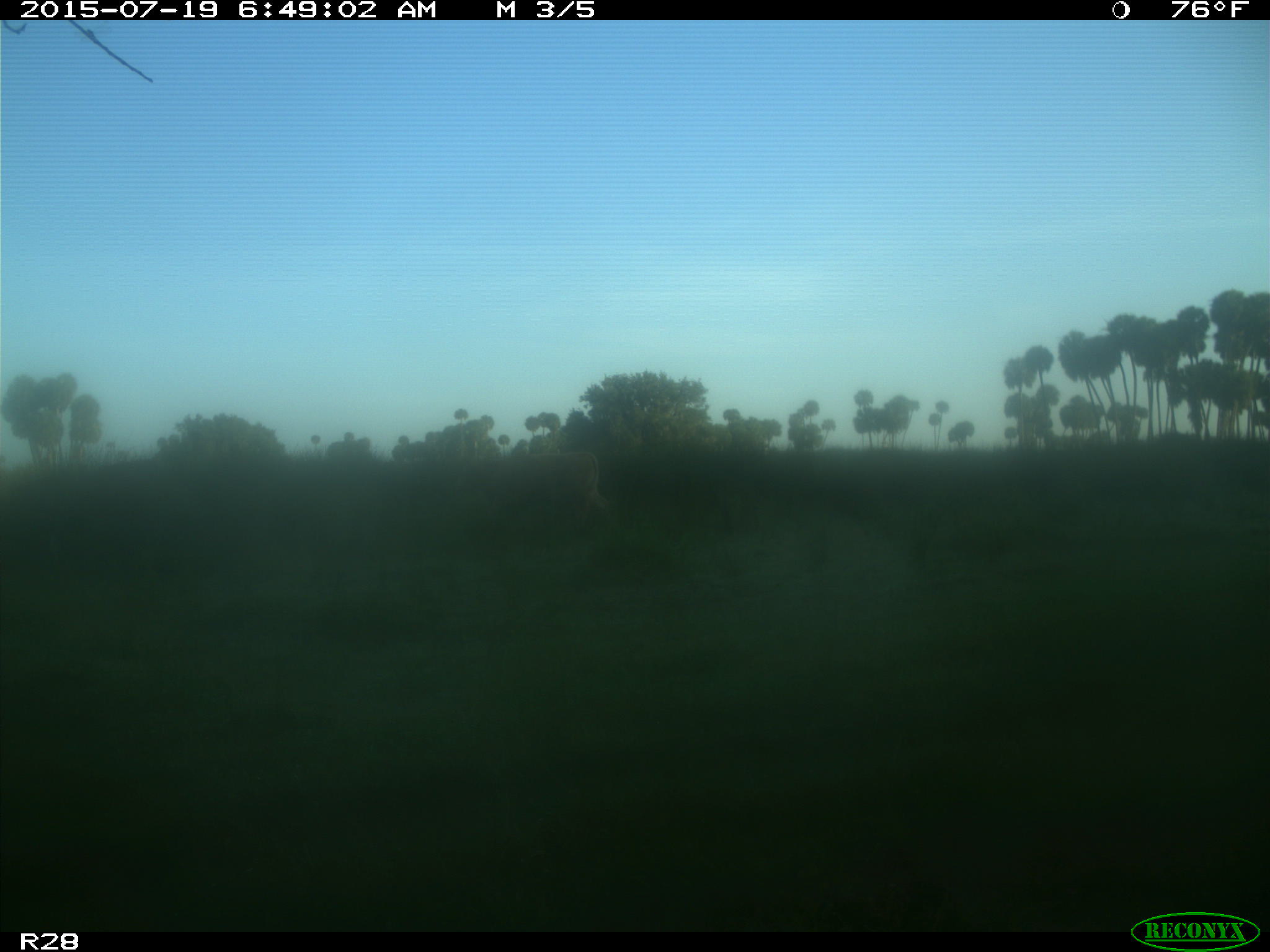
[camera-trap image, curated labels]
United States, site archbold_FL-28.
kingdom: Animalia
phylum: Chordata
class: Mammalia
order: Artiodactyla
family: Bovidae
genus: Bos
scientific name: Bos taurus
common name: domestic cow